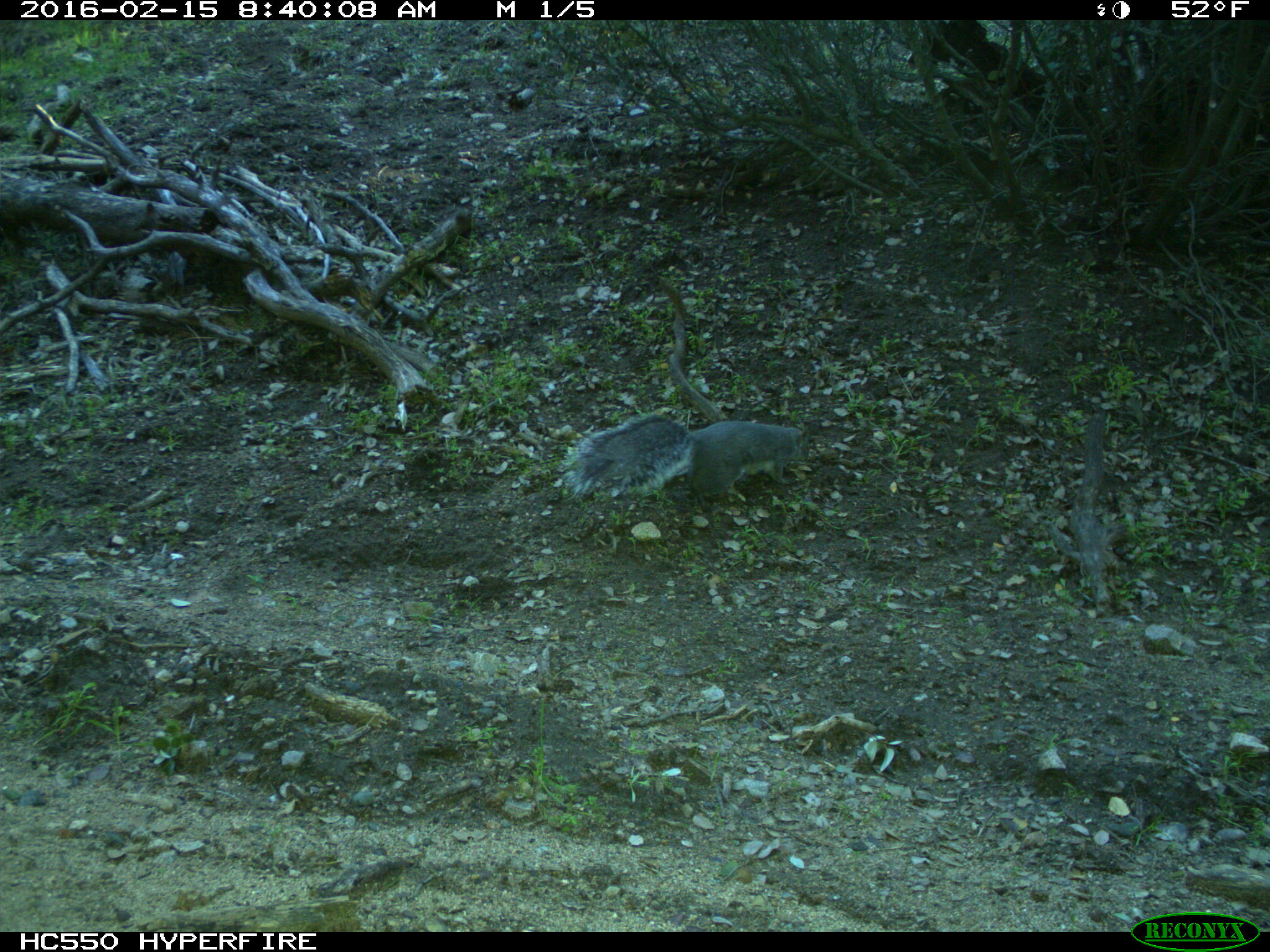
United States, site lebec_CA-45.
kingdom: Animalia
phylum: Chordata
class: Mammalia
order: Rodentia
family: Sciuridae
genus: Sciurus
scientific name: Sciurus carolinensis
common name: eastern gray squirrel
Sciurus carolinensis (eastern gray squirrel).